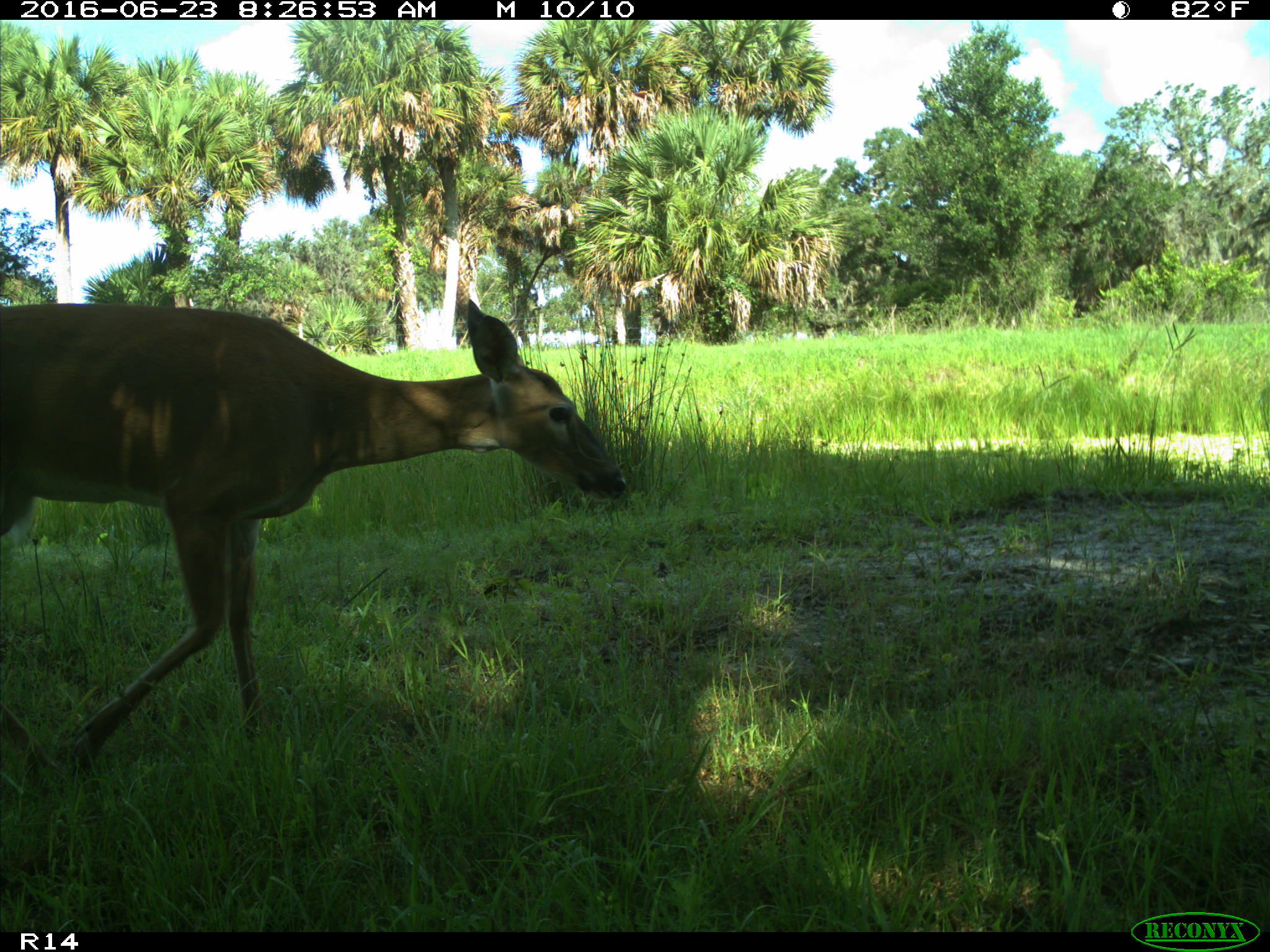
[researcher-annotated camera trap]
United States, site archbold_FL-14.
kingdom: Animalia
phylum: Chordata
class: Mammalia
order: Artiodactyla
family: Cervidae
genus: Odocoileus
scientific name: Odocoileus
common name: deer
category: unidentified deer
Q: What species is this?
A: Unidentified deer (deer) (Odocoileus).